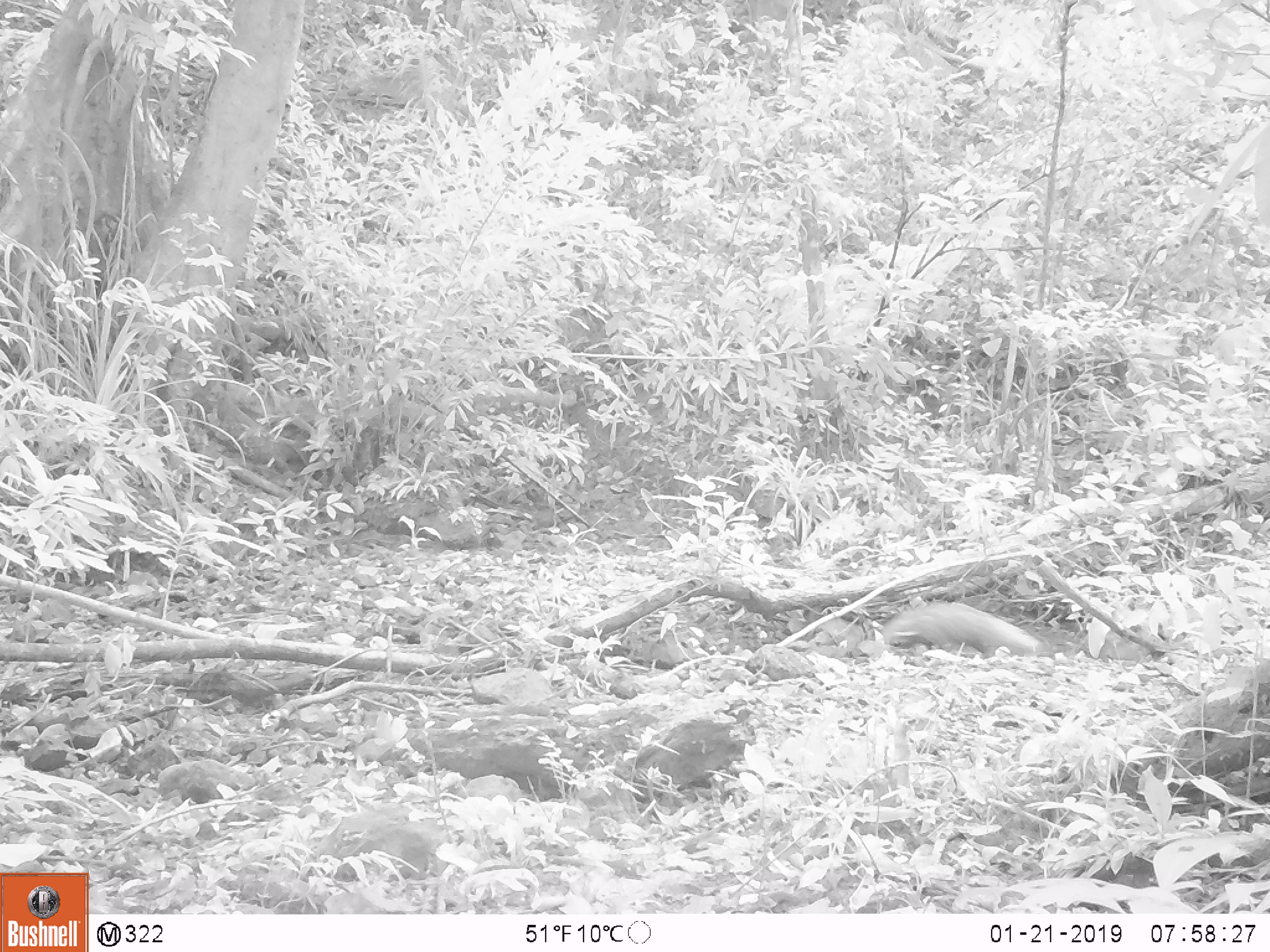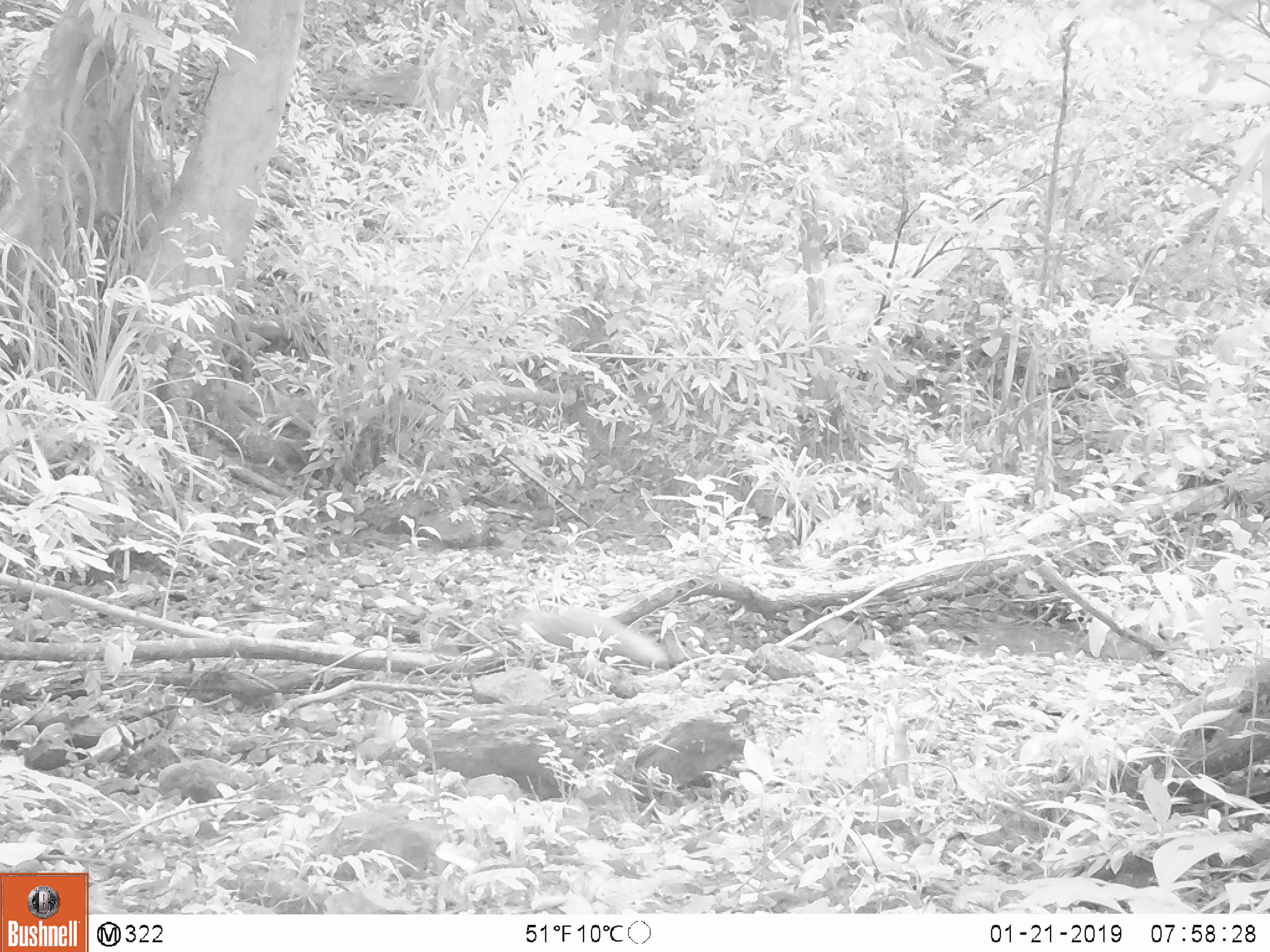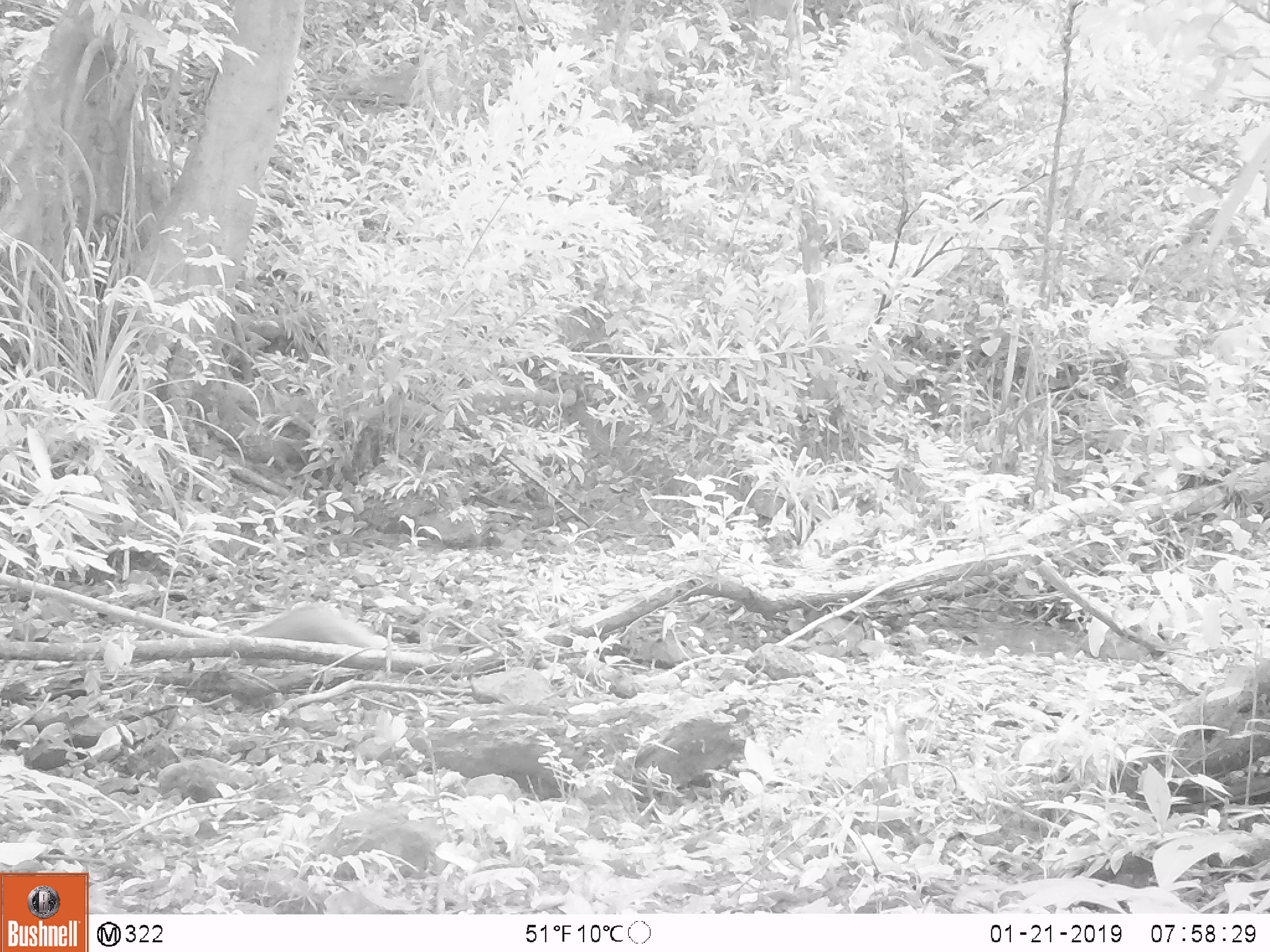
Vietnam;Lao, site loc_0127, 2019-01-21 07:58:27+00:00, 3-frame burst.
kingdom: Animalia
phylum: Chordata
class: Mammalia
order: Carnivora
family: Herpestidae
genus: Urva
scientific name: Urva urva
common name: crab-eating mongoose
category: crab eating mongoose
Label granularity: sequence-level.